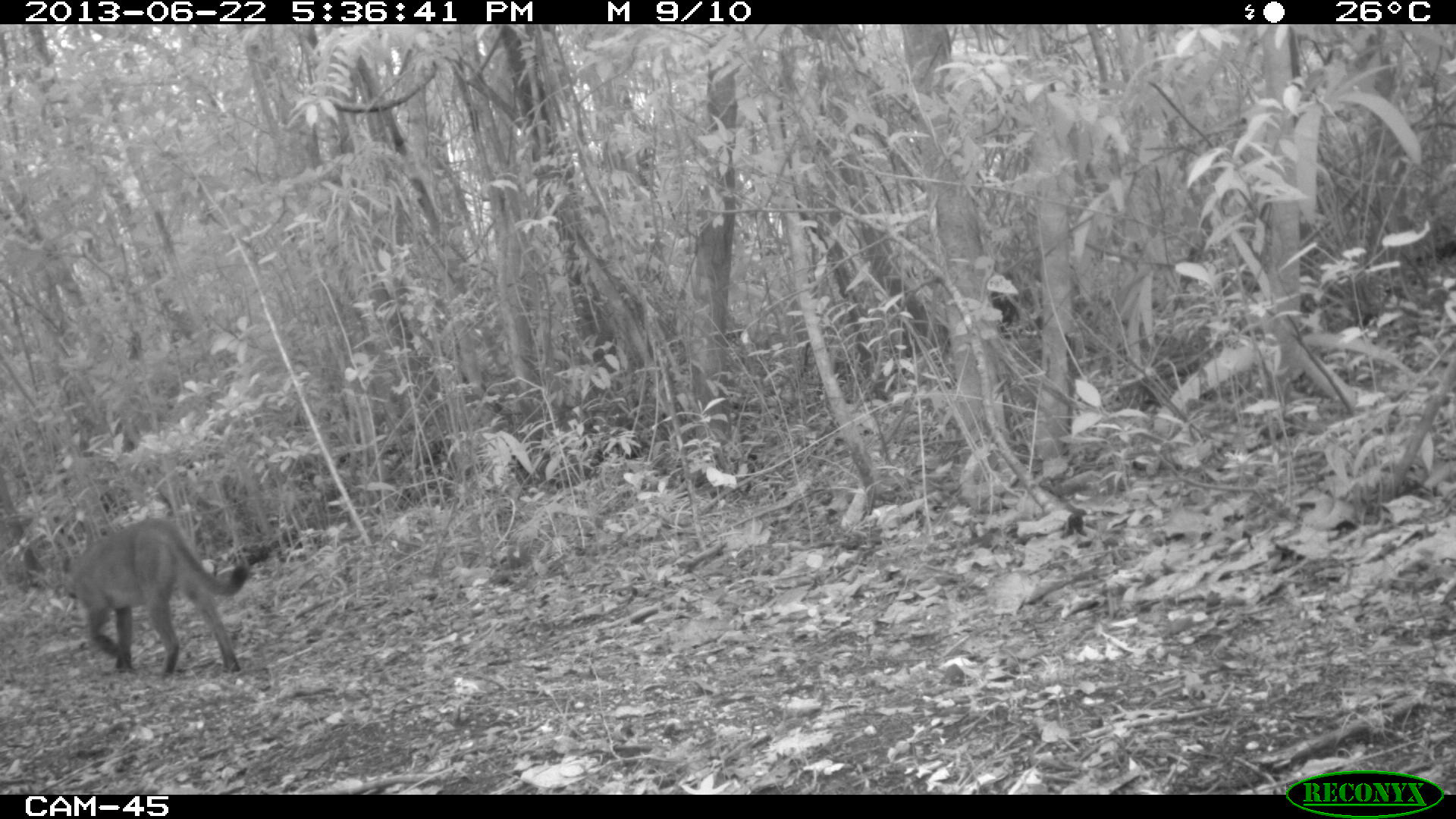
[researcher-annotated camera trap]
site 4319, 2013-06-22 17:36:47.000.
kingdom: Animalia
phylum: Chordata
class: Mammalia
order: Carnivora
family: Felidae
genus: Puma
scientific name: Puma concolor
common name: mountain lion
Puma concolor (mountain lion), count 1, sex female.